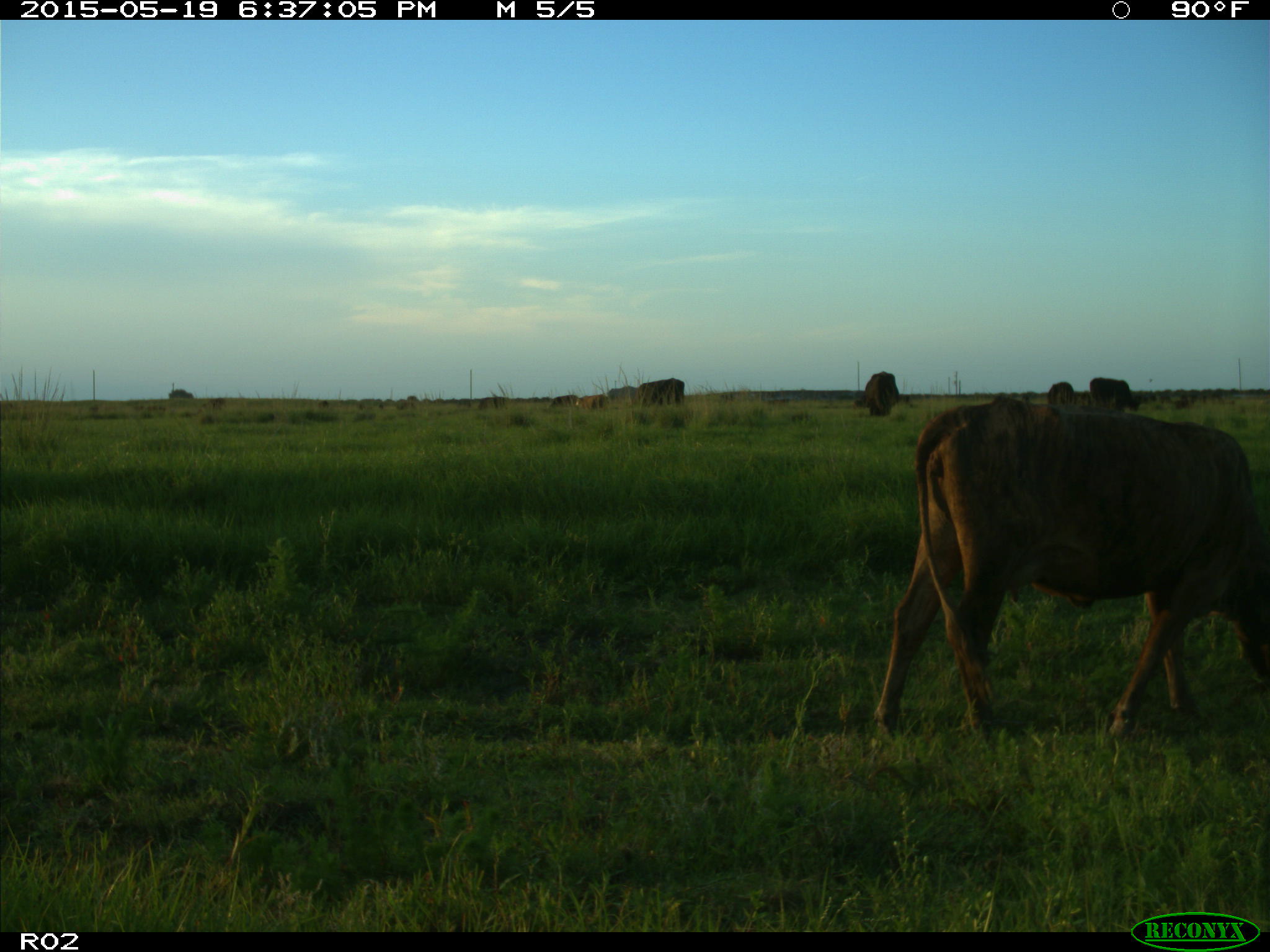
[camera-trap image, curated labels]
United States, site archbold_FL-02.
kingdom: Animalia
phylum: Chordata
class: Mammalia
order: Artiodactyla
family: Bovidae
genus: Bos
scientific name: Bos taurus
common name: domestic cow